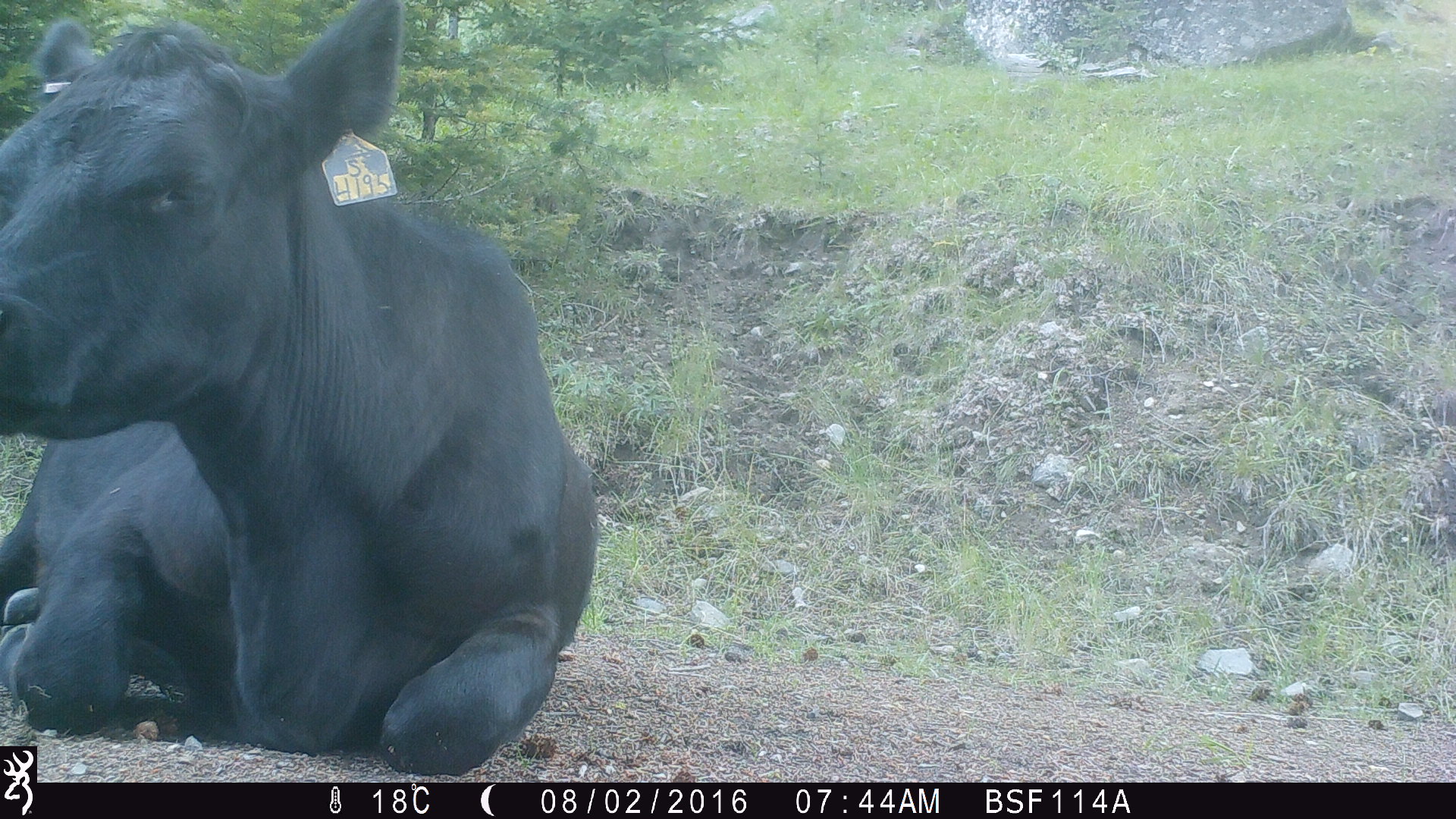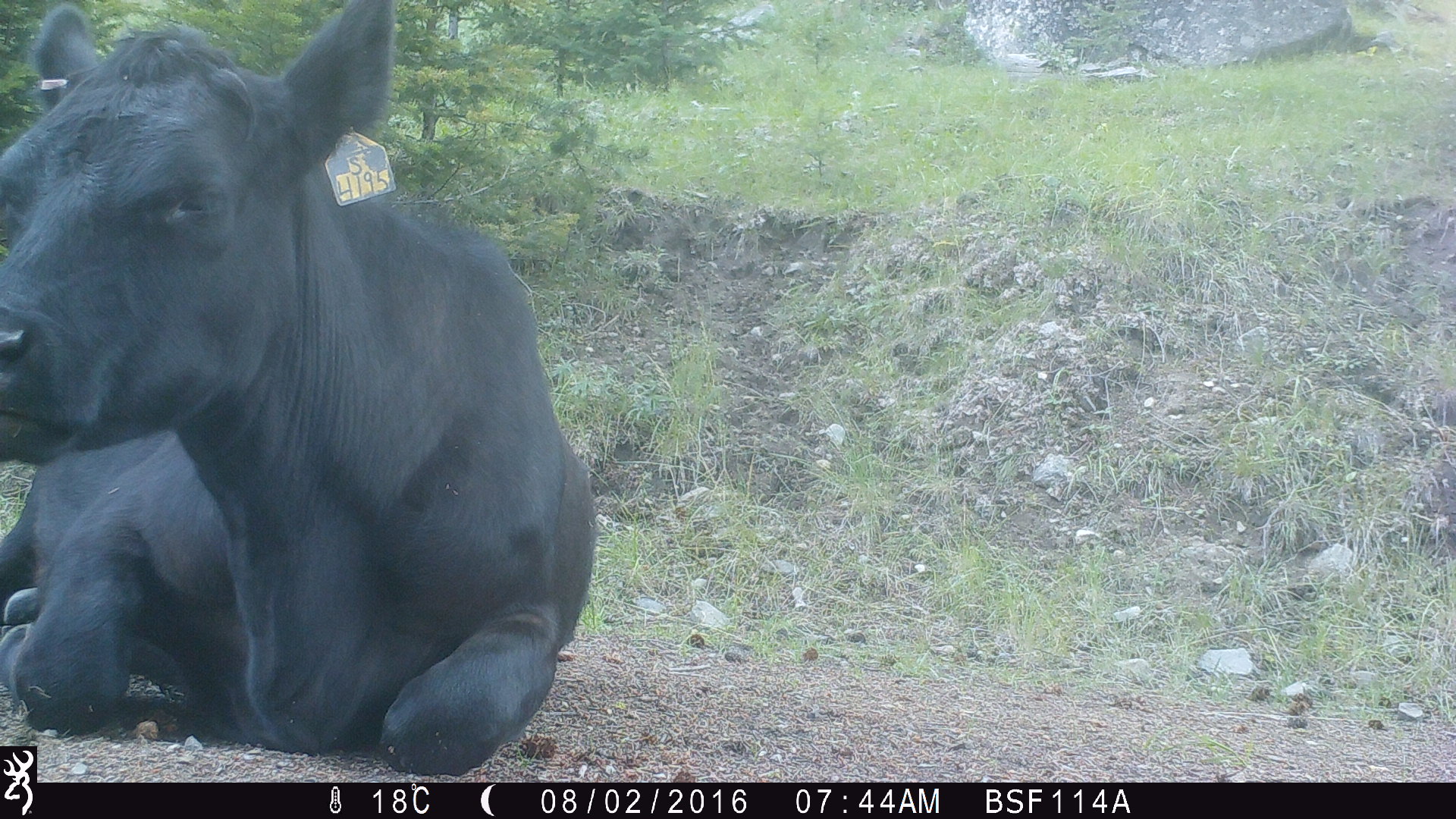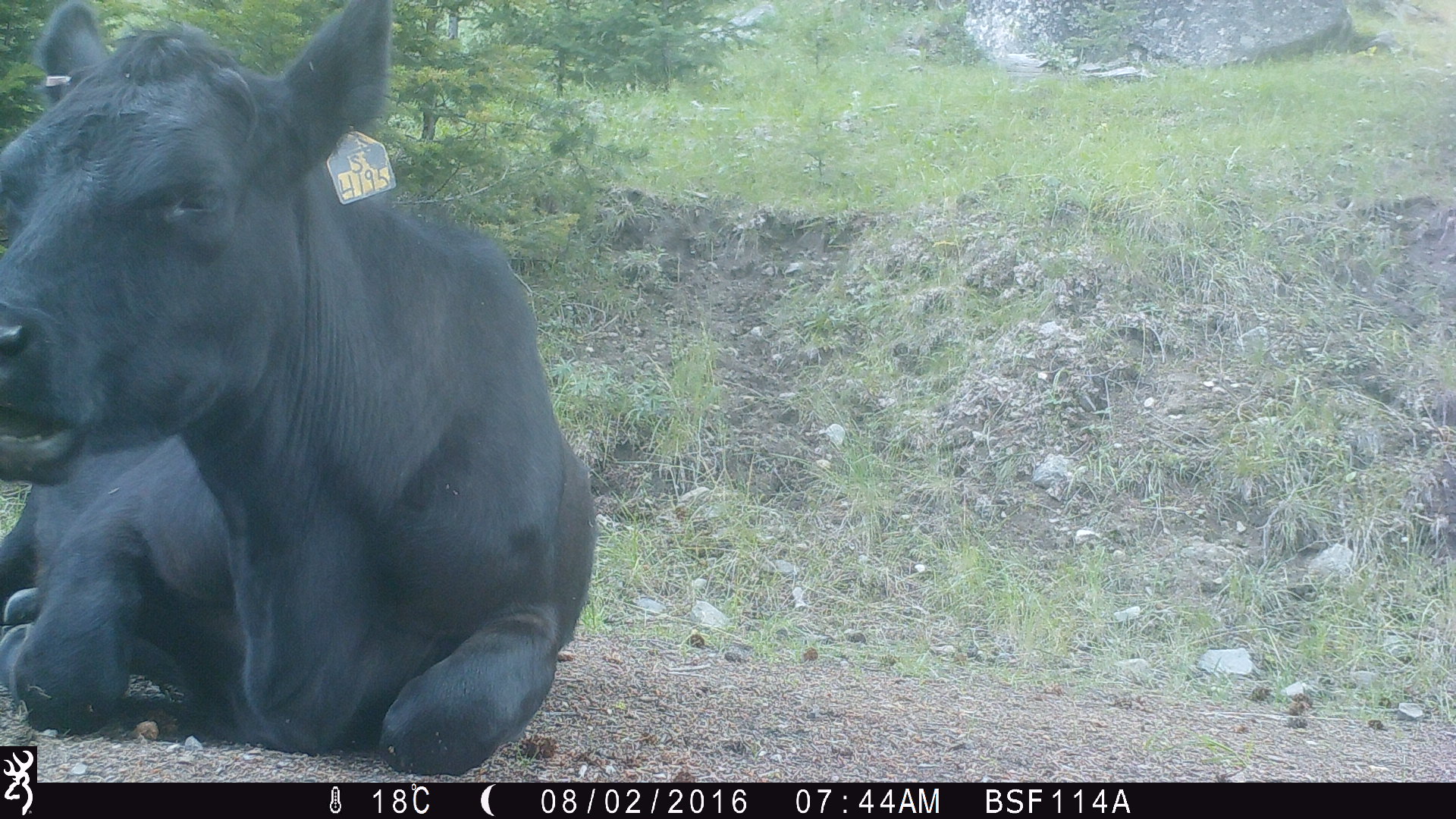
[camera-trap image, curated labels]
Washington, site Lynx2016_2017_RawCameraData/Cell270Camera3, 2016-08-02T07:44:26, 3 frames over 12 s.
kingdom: Animalia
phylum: Chordata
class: Mammalia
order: Artiodactyla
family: Bovidae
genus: Bos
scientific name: Bos taurus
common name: domestic cattle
Domestic cattle (Bos taurus). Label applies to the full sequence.